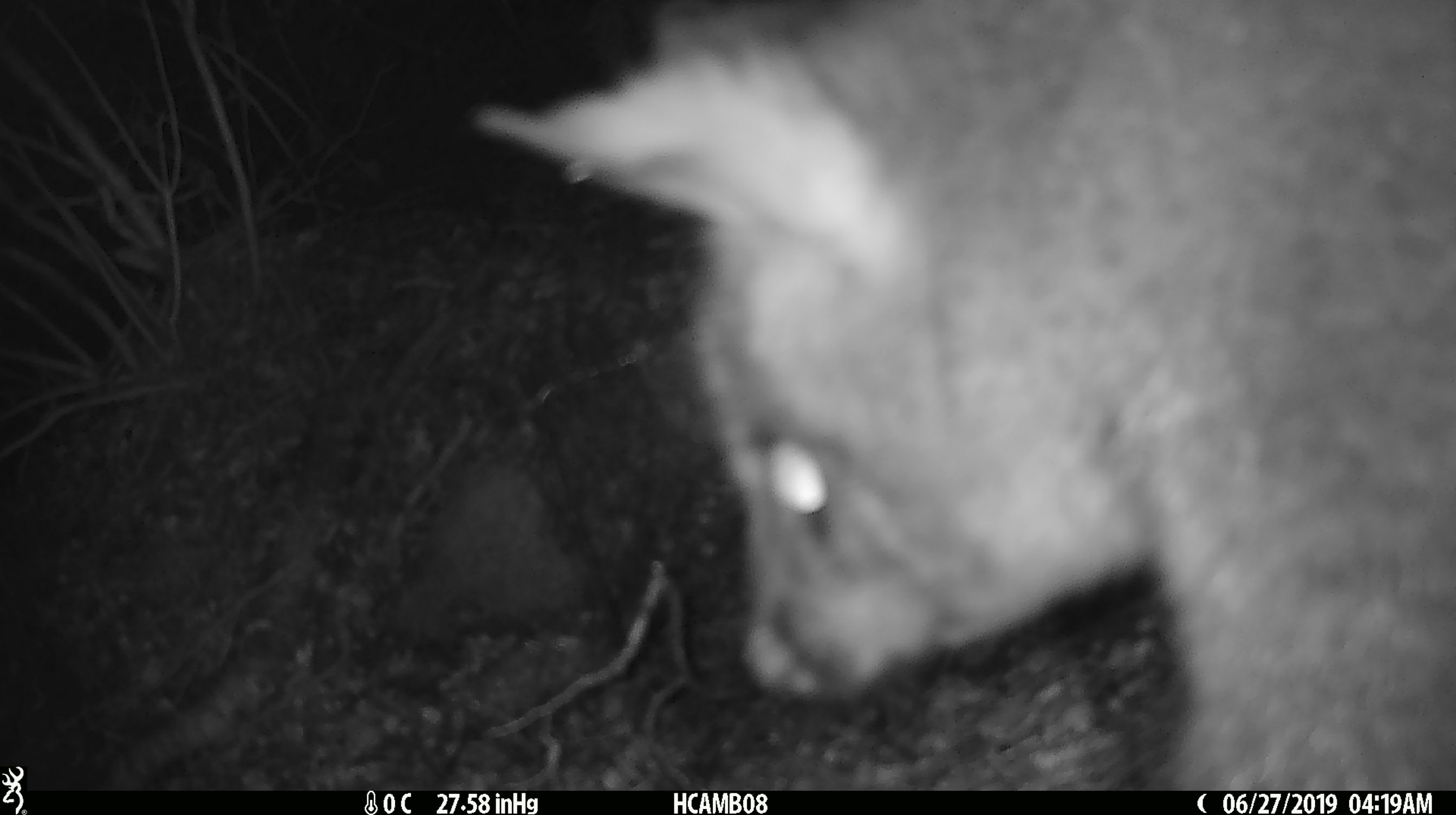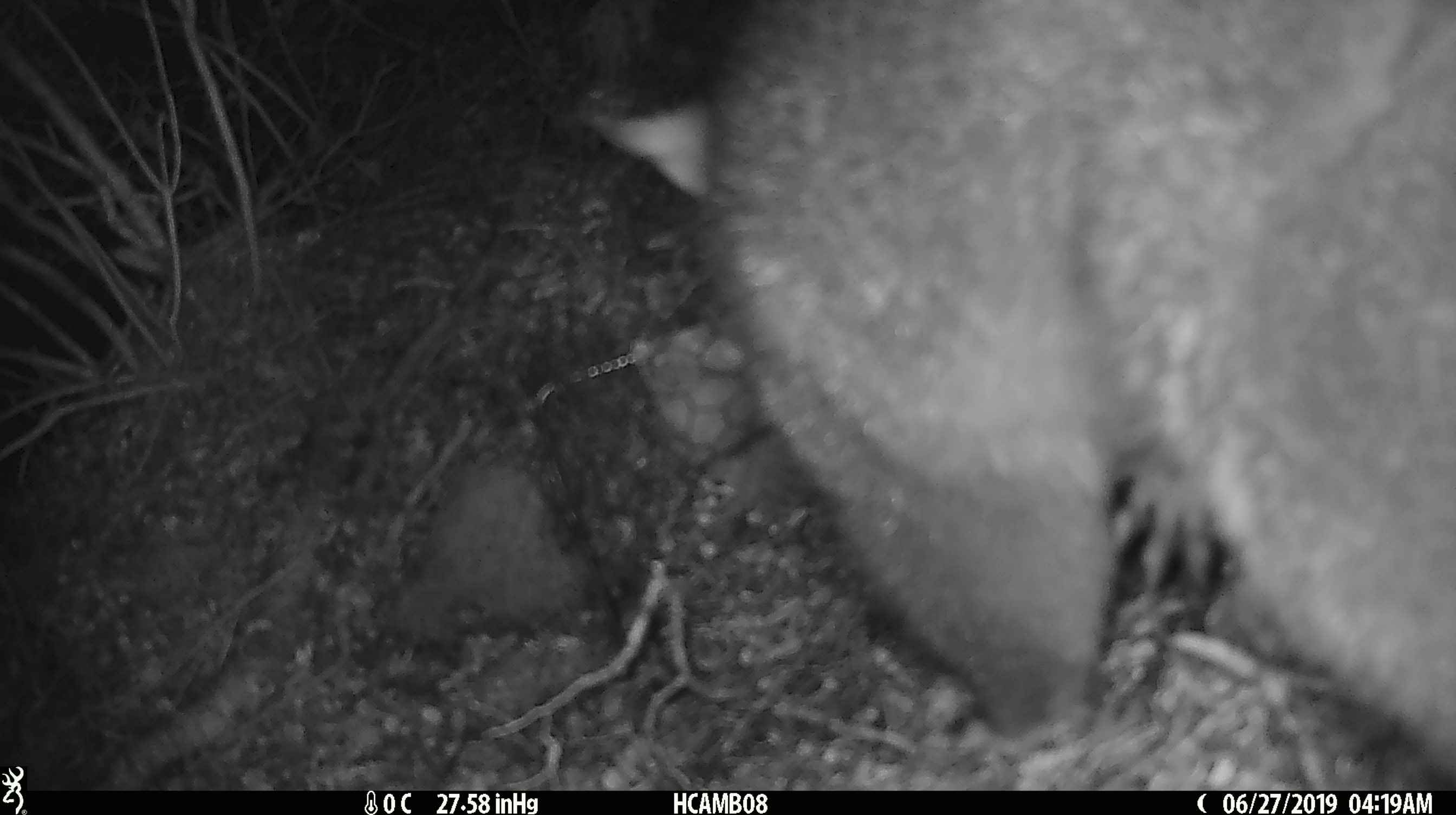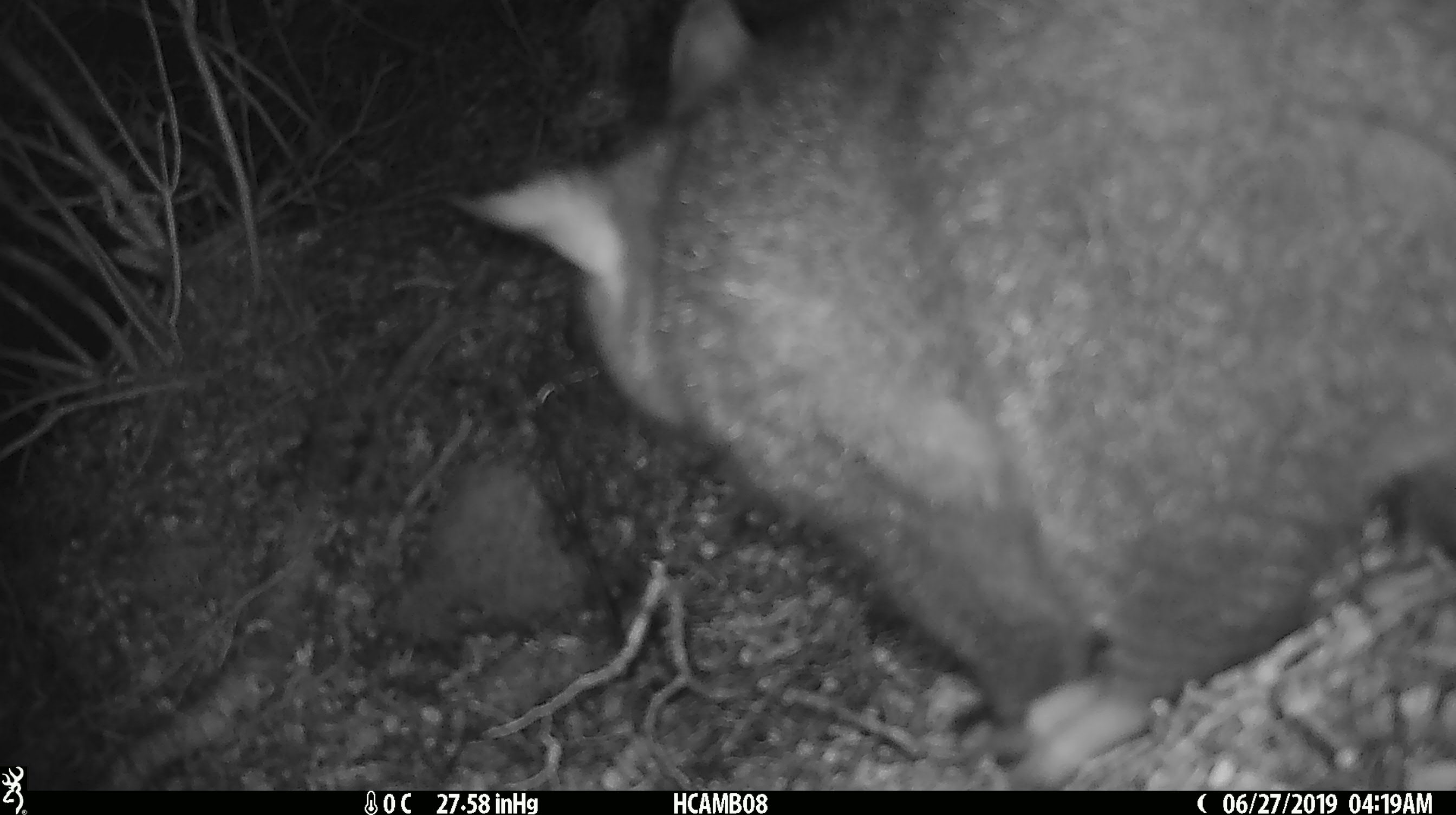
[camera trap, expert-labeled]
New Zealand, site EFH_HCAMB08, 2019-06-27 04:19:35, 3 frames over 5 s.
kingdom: Animalia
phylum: Chordata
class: Mammalia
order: Diprotodontia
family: Phalangeridae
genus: Trichosurus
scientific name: Trichosurus vulpecula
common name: common brushtail possum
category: possum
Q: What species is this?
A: Possum (common brushtail possum) (Trichosurus vulpecula).